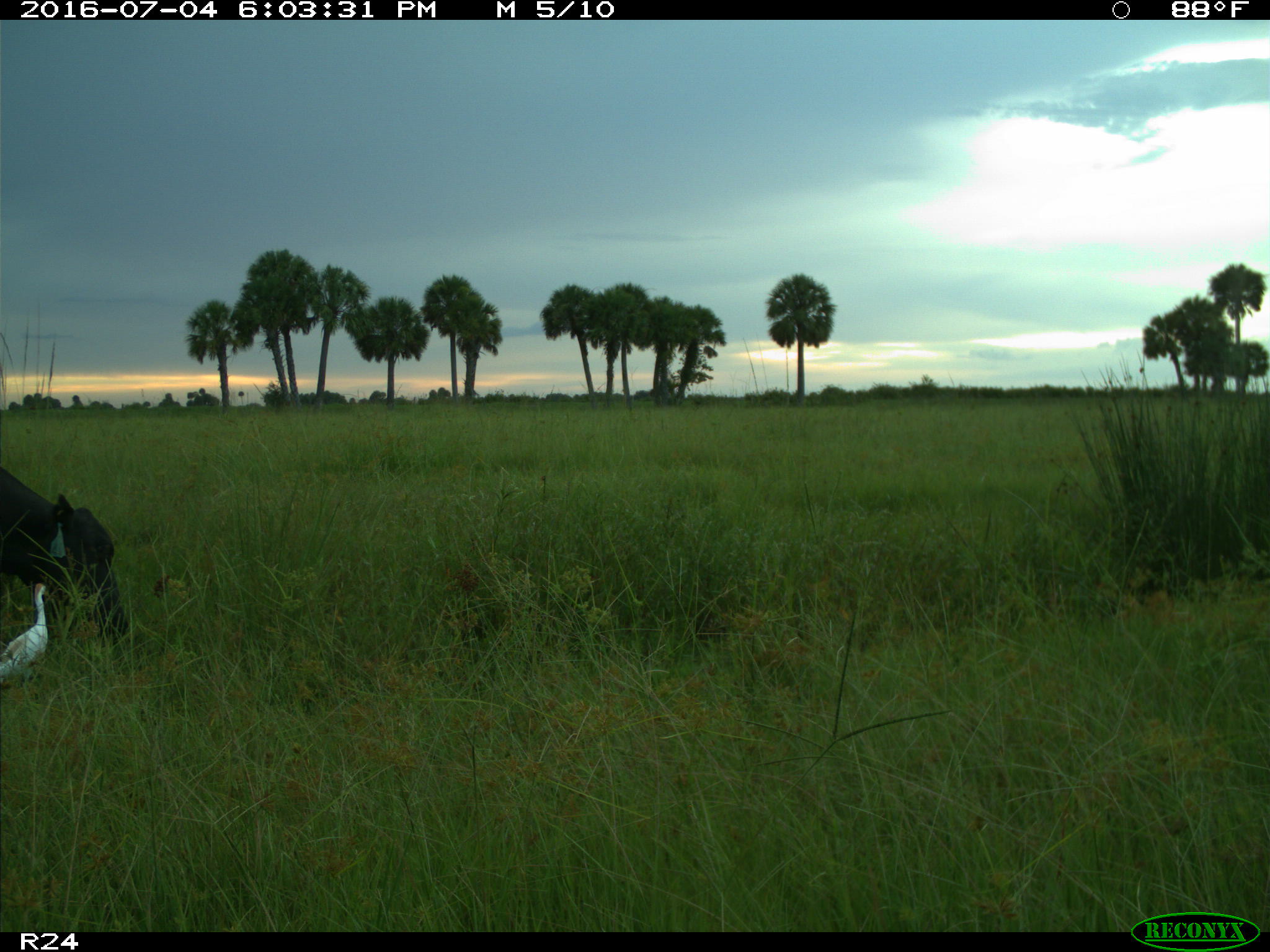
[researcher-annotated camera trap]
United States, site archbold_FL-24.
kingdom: Animalia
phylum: Chordata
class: Mammalia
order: Artiodactyla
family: Bovidae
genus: Bos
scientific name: Bos taurus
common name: domestic cow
Bos taurus (domestic cow).